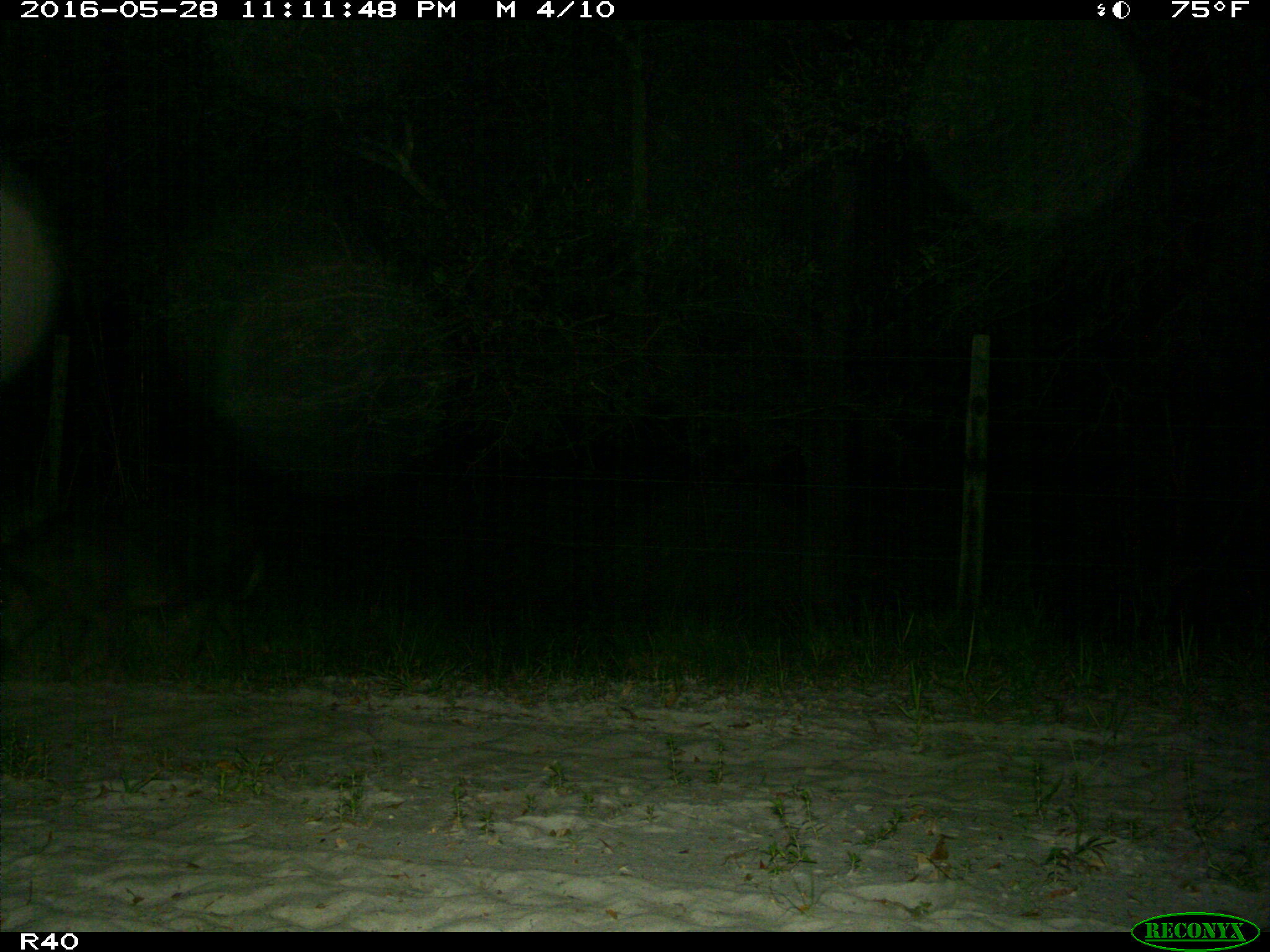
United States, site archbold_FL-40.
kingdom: Animalia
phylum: Chordata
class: Mammalia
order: Artiodactyla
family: Suidae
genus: Sus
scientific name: Sus scrofa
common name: wild boar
Sus scrofa (wild boar).